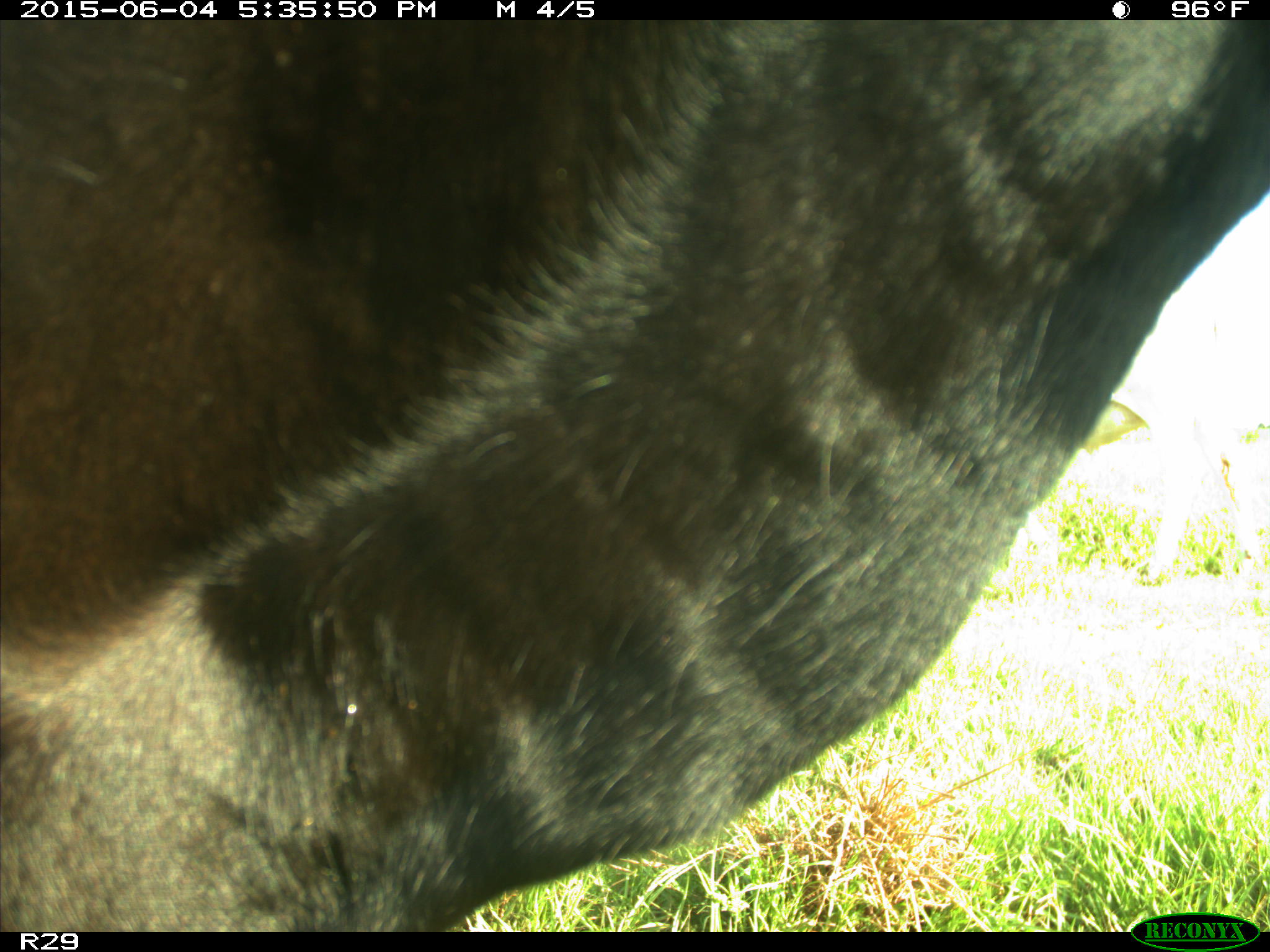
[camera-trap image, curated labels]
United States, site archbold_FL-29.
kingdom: Animalia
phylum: Chordata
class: Mammalia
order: Artiodactyla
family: Bovidae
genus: Bos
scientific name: Bos taurus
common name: domestic cow